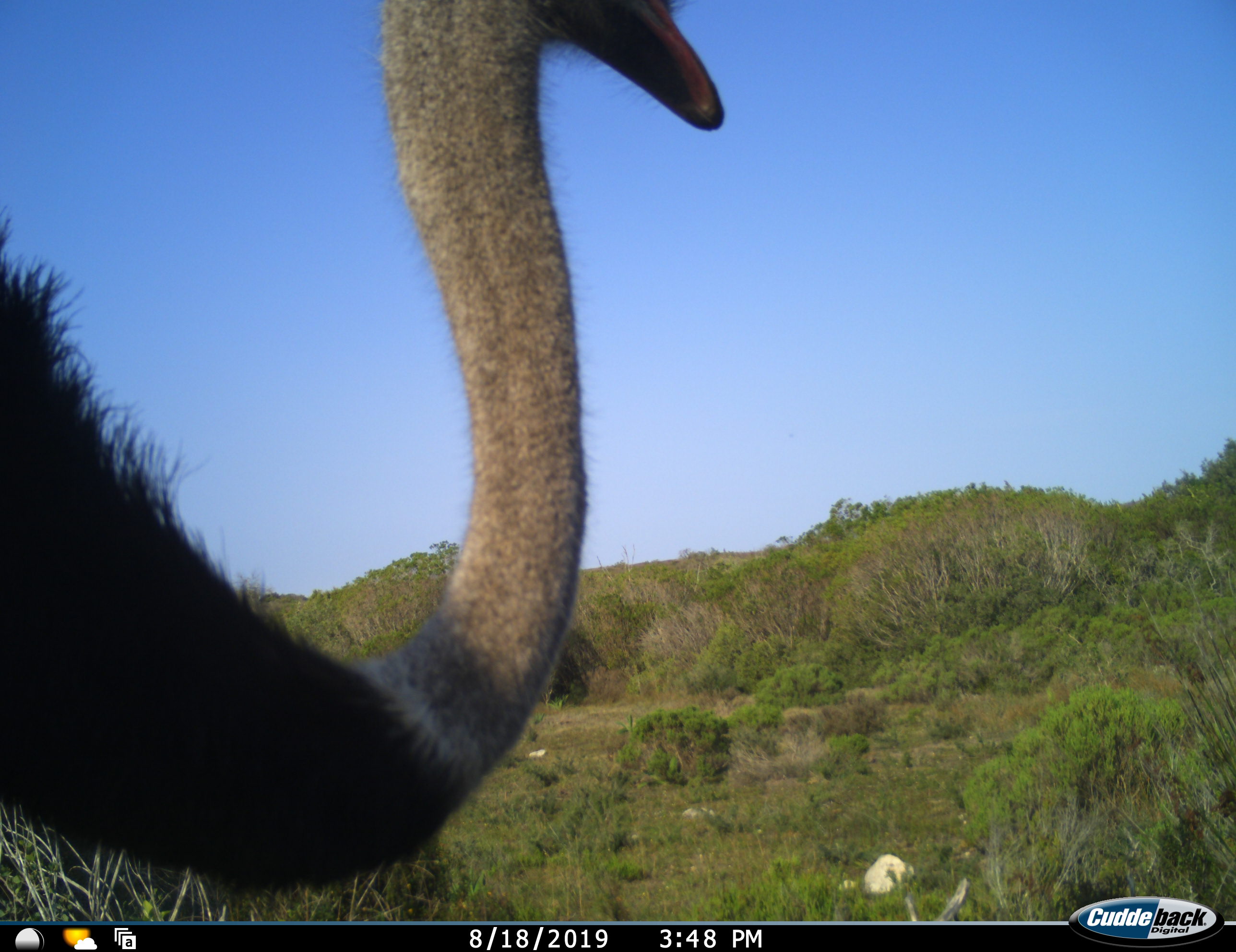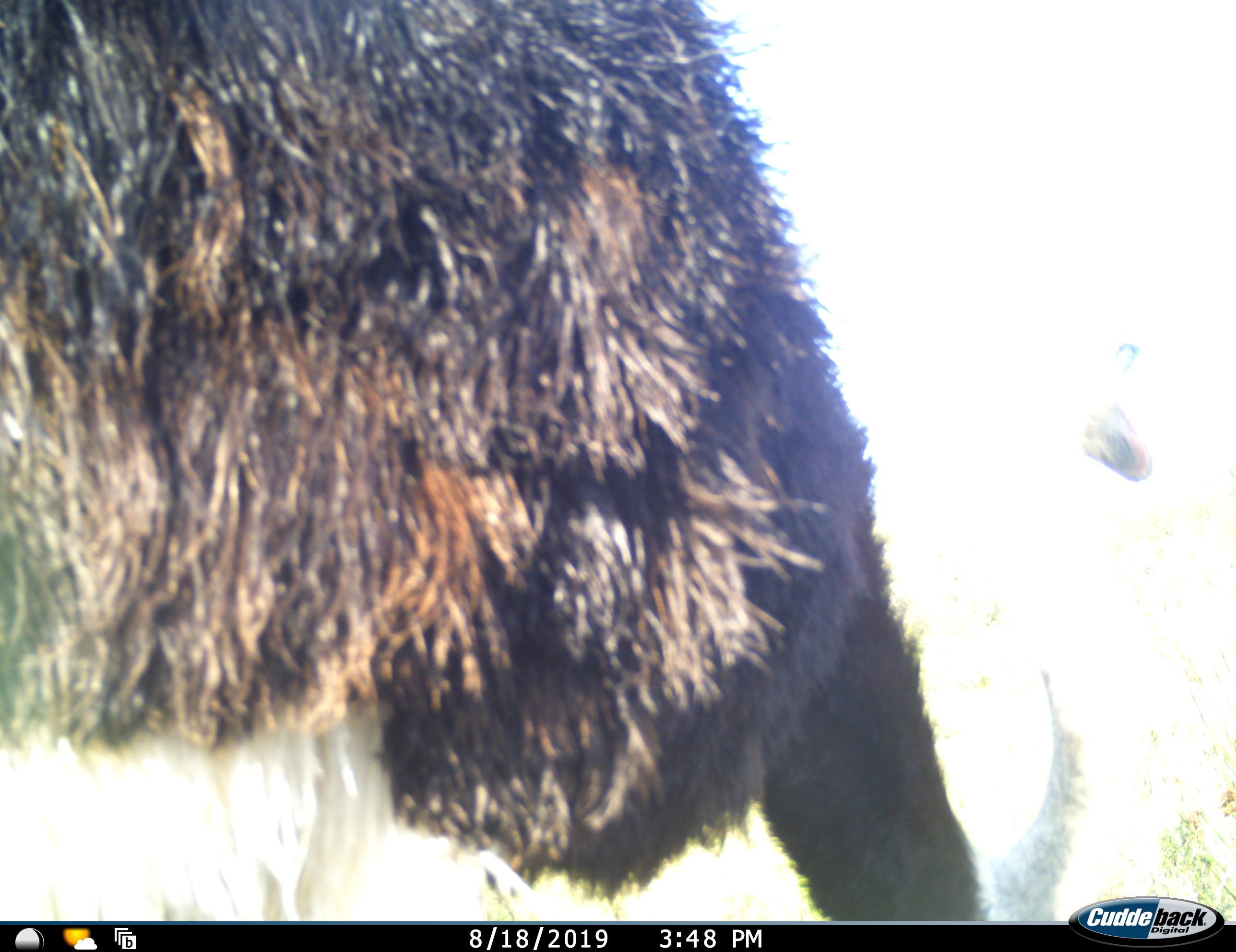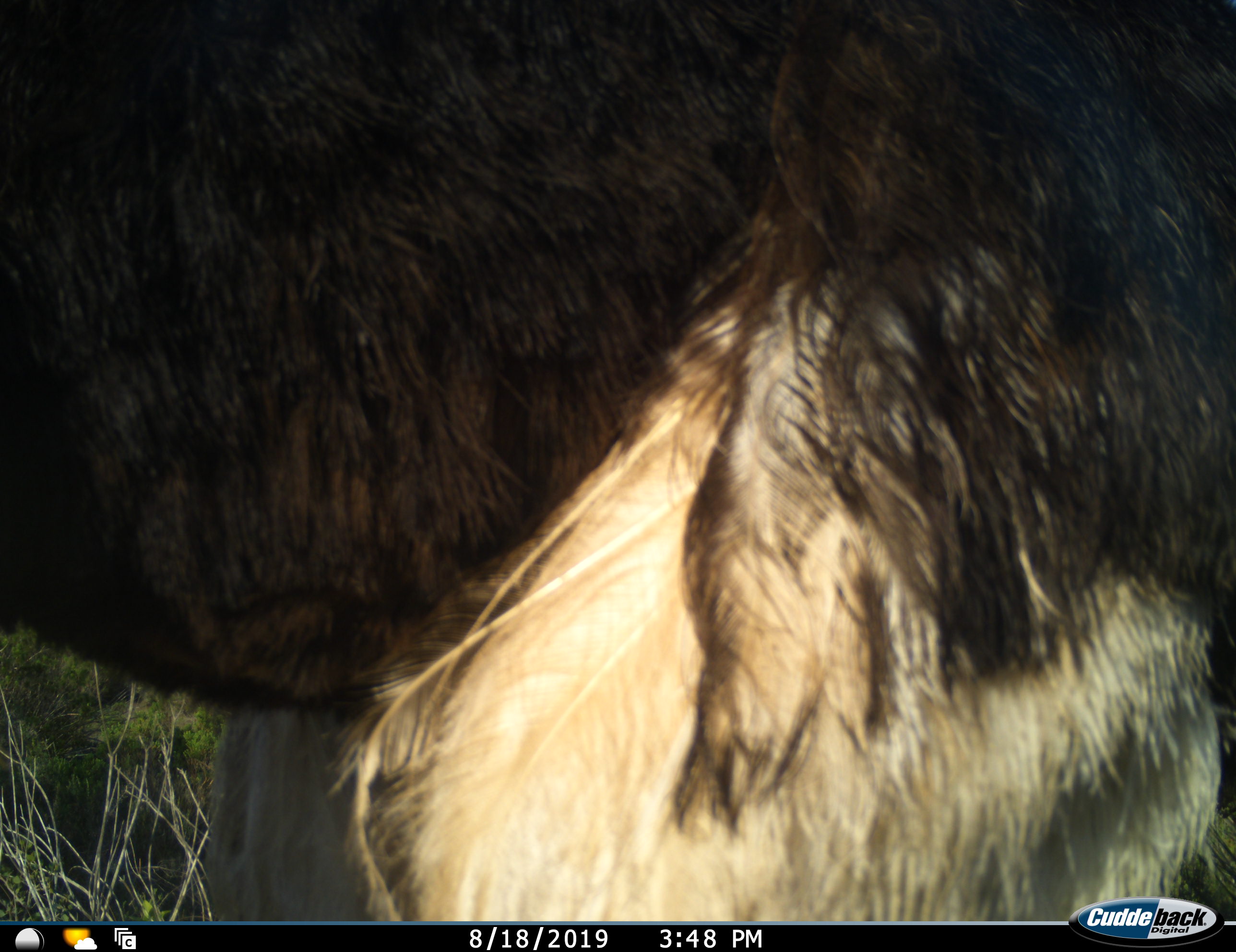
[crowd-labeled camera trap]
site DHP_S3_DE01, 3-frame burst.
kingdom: Animalia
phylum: Chordata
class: Aves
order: Struthioniformes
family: Struthionidae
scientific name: Struthionidae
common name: ostrich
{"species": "ostrich (Struthionidae)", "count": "1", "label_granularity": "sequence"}